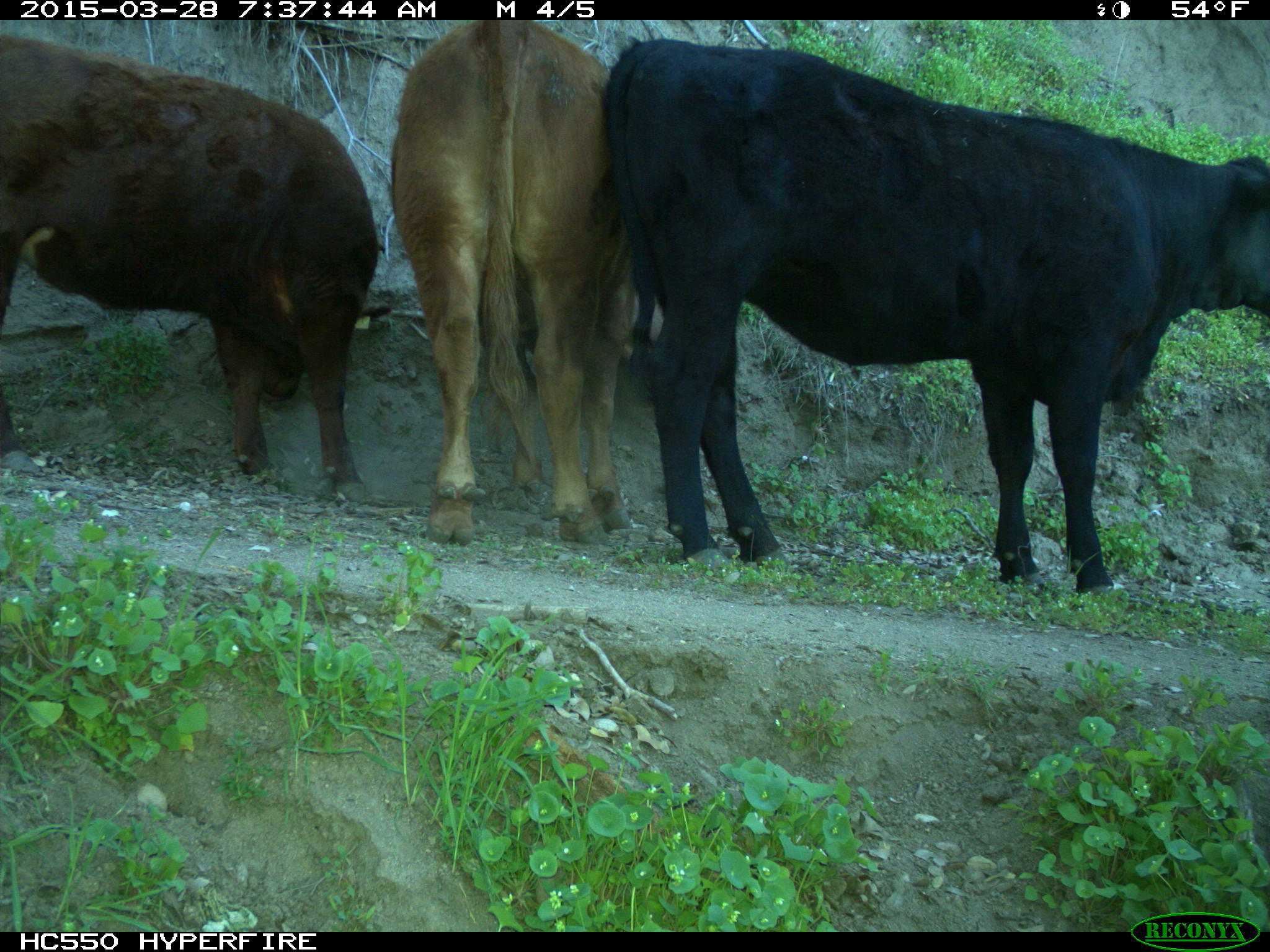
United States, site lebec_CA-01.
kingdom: Animalia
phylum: Chordata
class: Mammalia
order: Artiodactyla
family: Bovidae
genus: Bos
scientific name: Bos taurus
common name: domestic cow